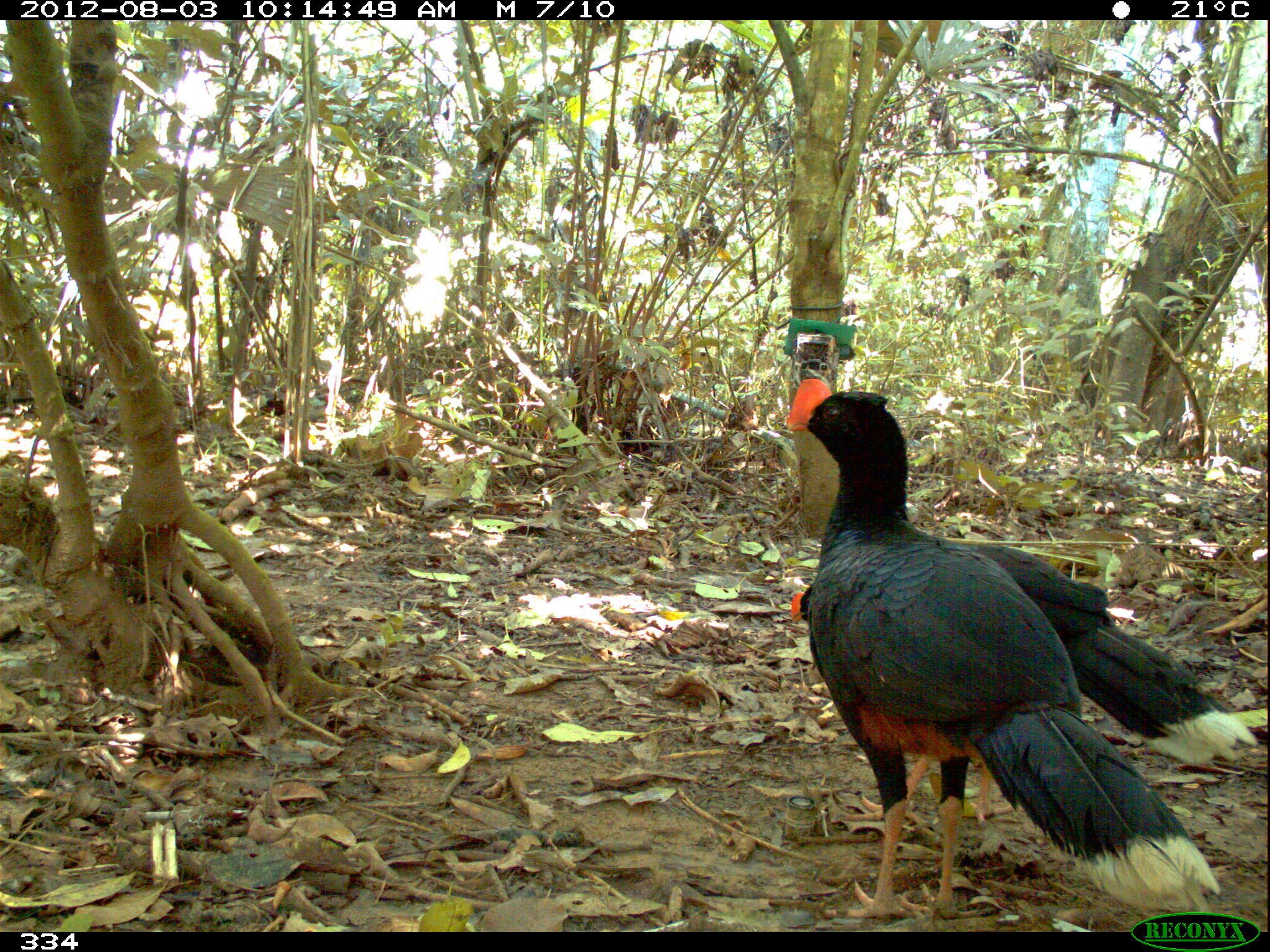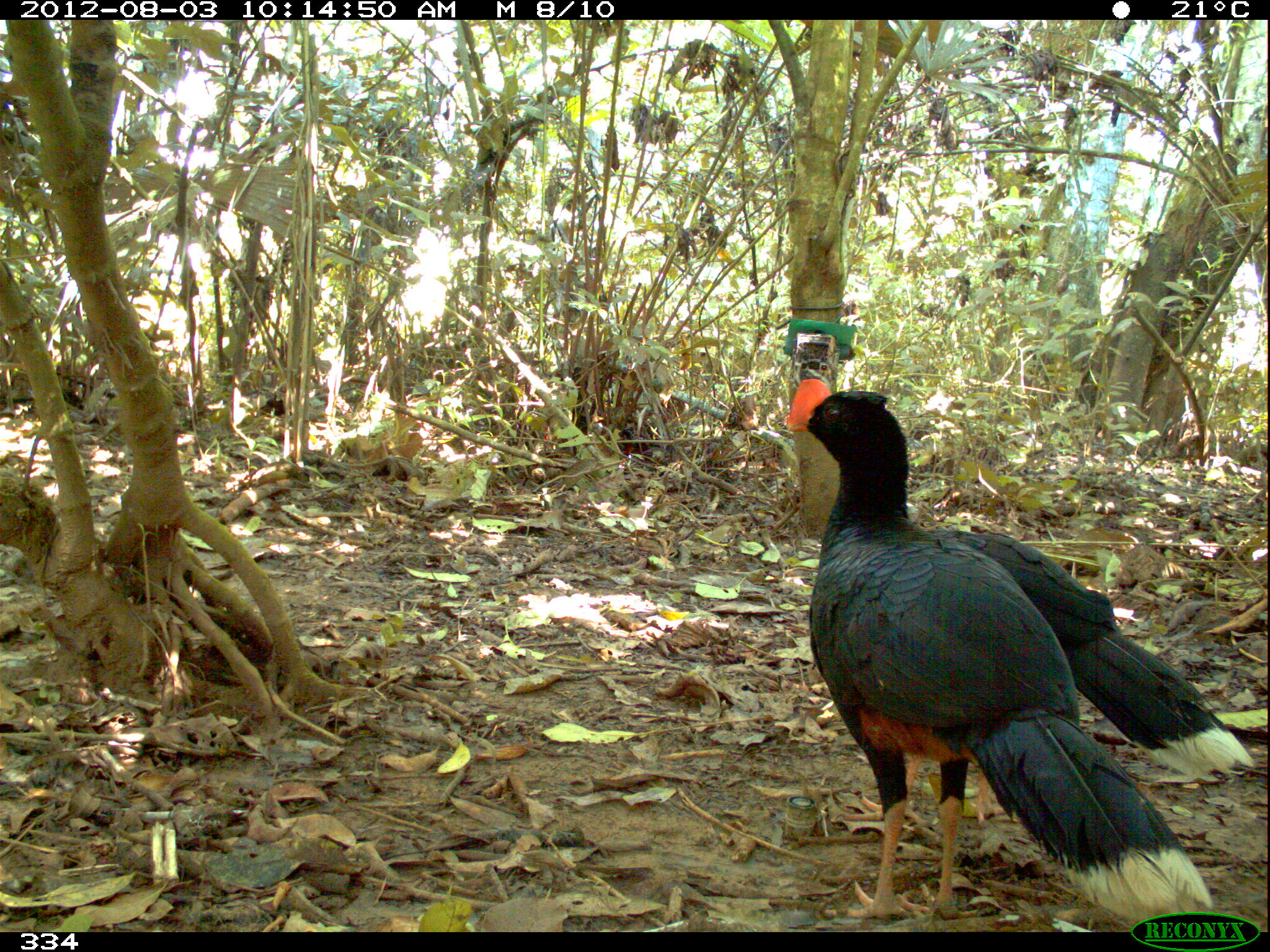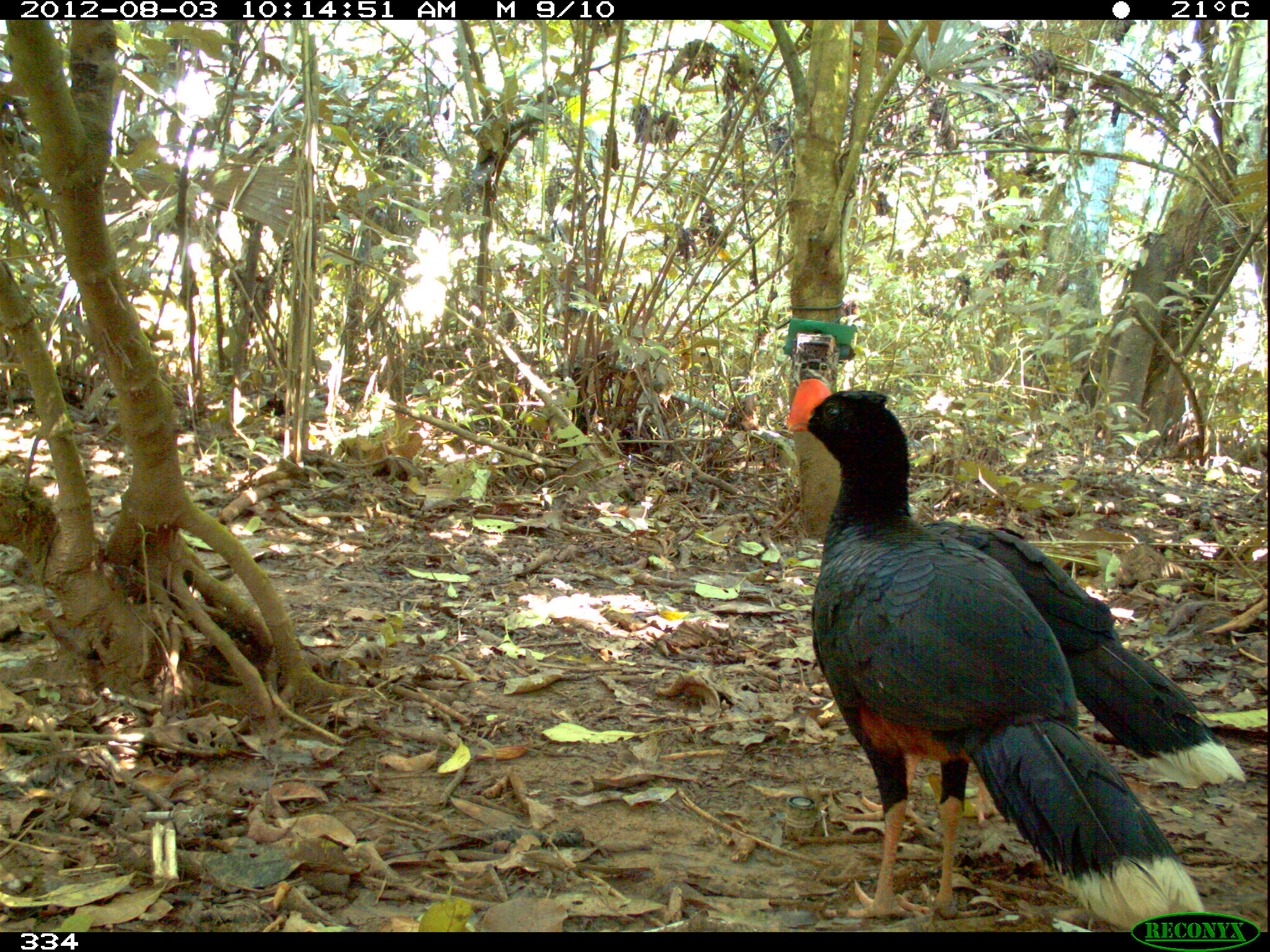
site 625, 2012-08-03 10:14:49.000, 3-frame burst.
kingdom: Animalia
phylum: Chordata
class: Aves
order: Galliformes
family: Cracidae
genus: Mitu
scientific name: Mitu tuberosum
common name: razor-billed curassow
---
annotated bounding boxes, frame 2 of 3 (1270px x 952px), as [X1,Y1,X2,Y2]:
mitu tuberosum: [783,363,1212,927]; [922,508,1258,784]